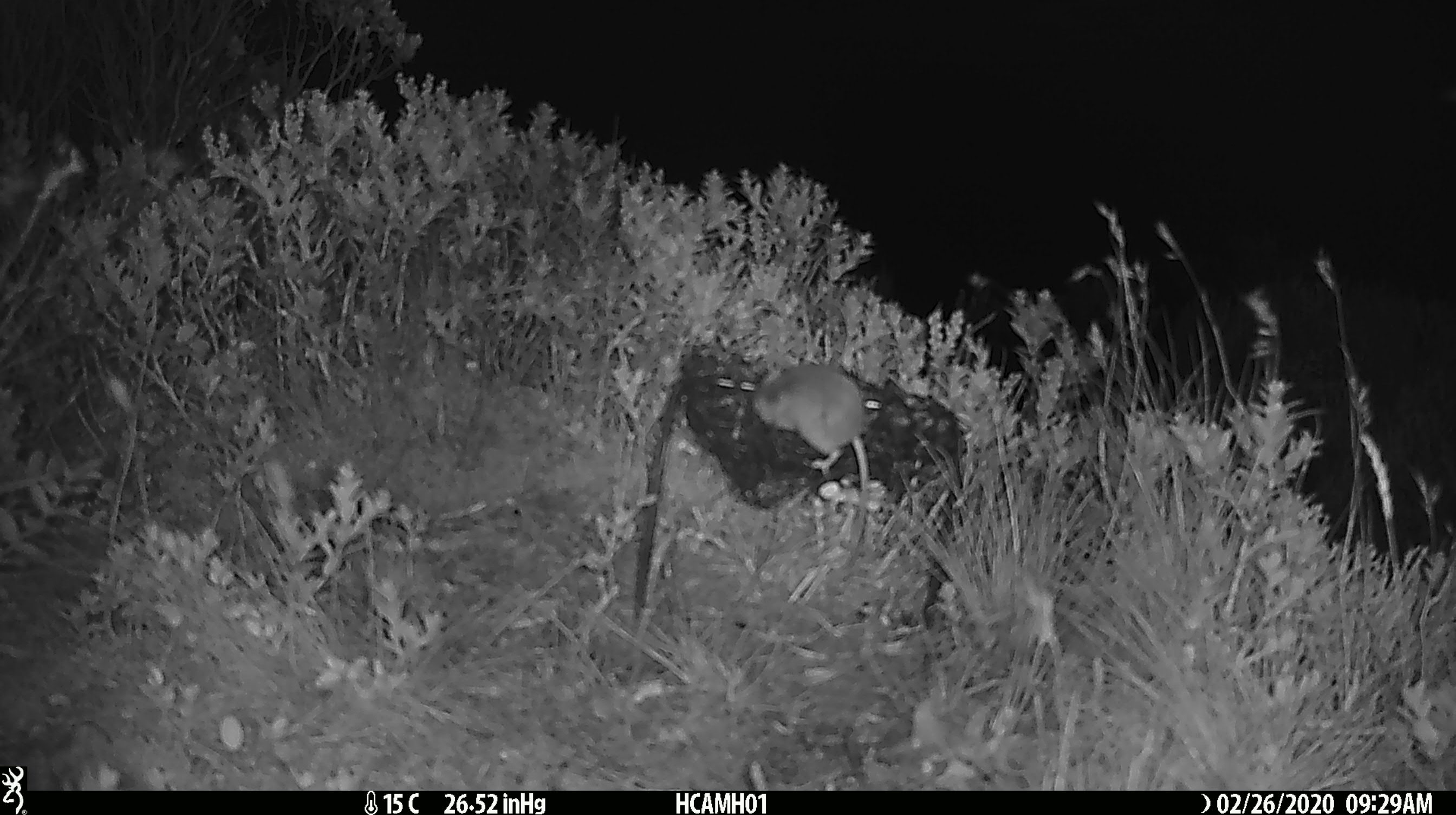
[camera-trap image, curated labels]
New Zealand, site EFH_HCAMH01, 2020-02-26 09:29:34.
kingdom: Animalia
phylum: Chordata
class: Mammalia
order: Rodentia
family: Muridae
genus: Mus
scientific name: Mus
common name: mouse